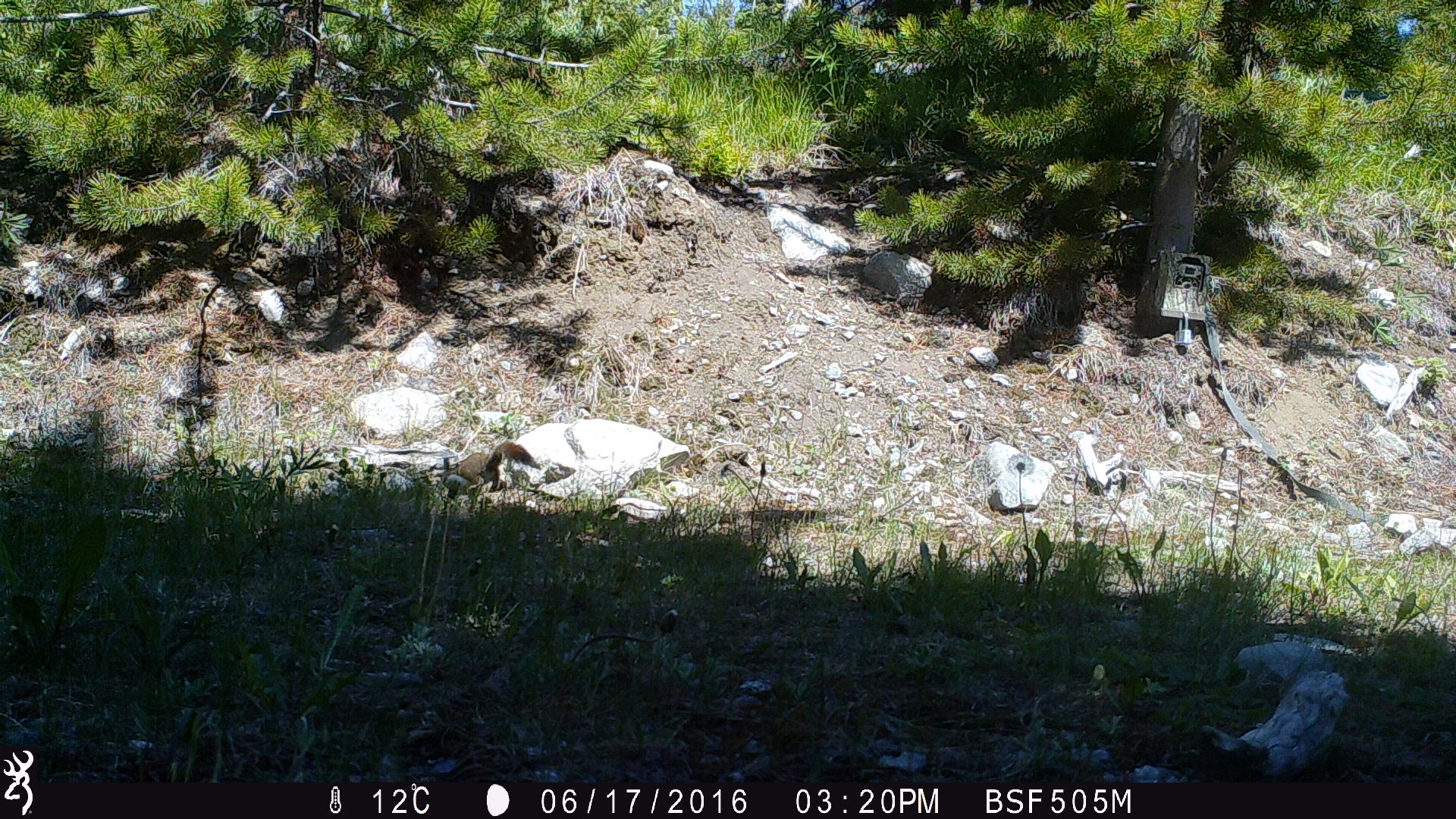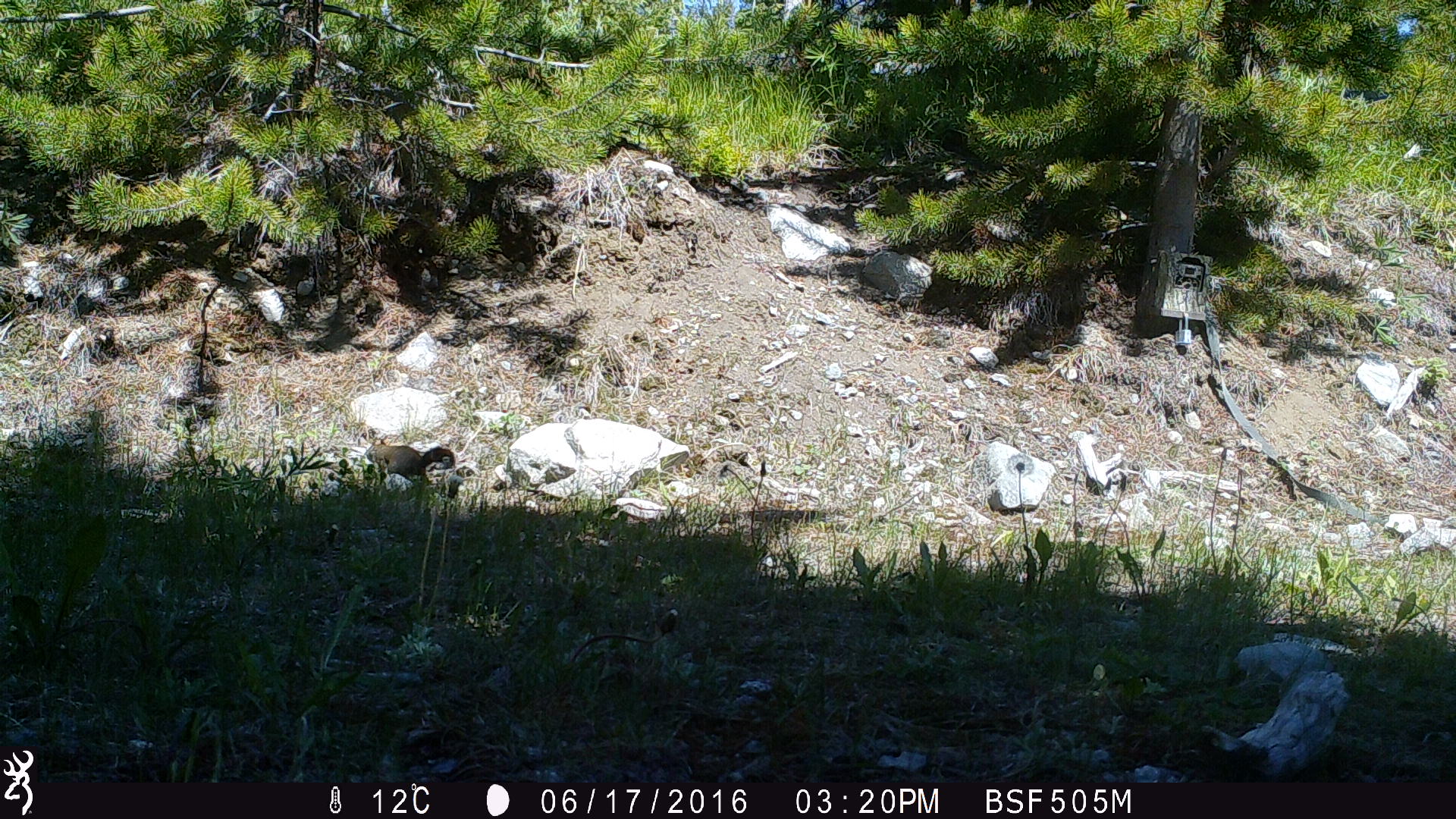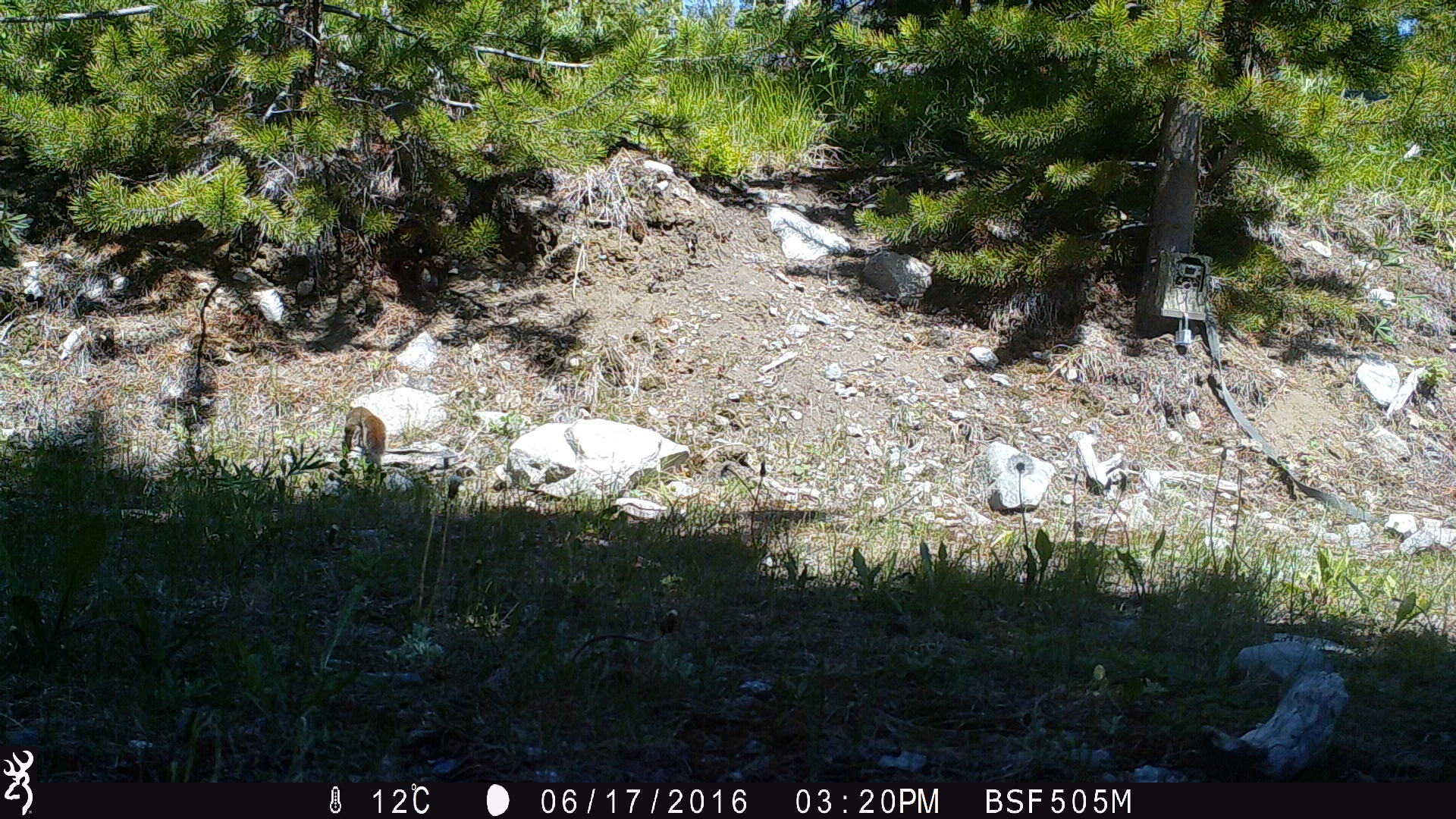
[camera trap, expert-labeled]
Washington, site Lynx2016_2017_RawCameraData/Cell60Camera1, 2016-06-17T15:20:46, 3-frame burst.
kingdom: Animalia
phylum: Chordata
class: Mammalia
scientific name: Mammalia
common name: small mammal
Small mammal (Mammalia). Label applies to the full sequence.